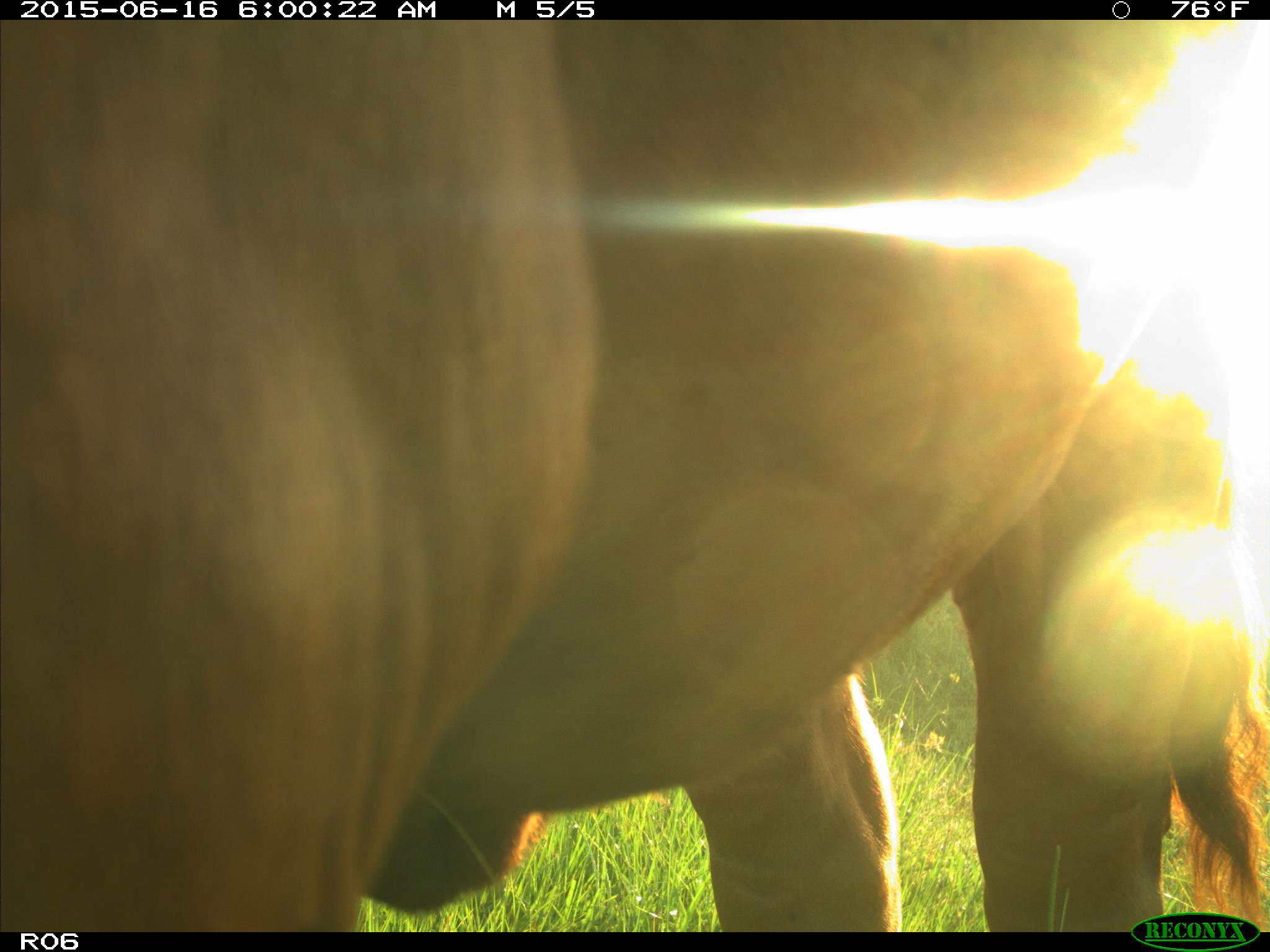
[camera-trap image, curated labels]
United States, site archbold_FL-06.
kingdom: Animalia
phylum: Chordata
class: Mammalia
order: Artiodactyla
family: Bovidae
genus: Bos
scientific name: Bos taurus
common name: domestic cow